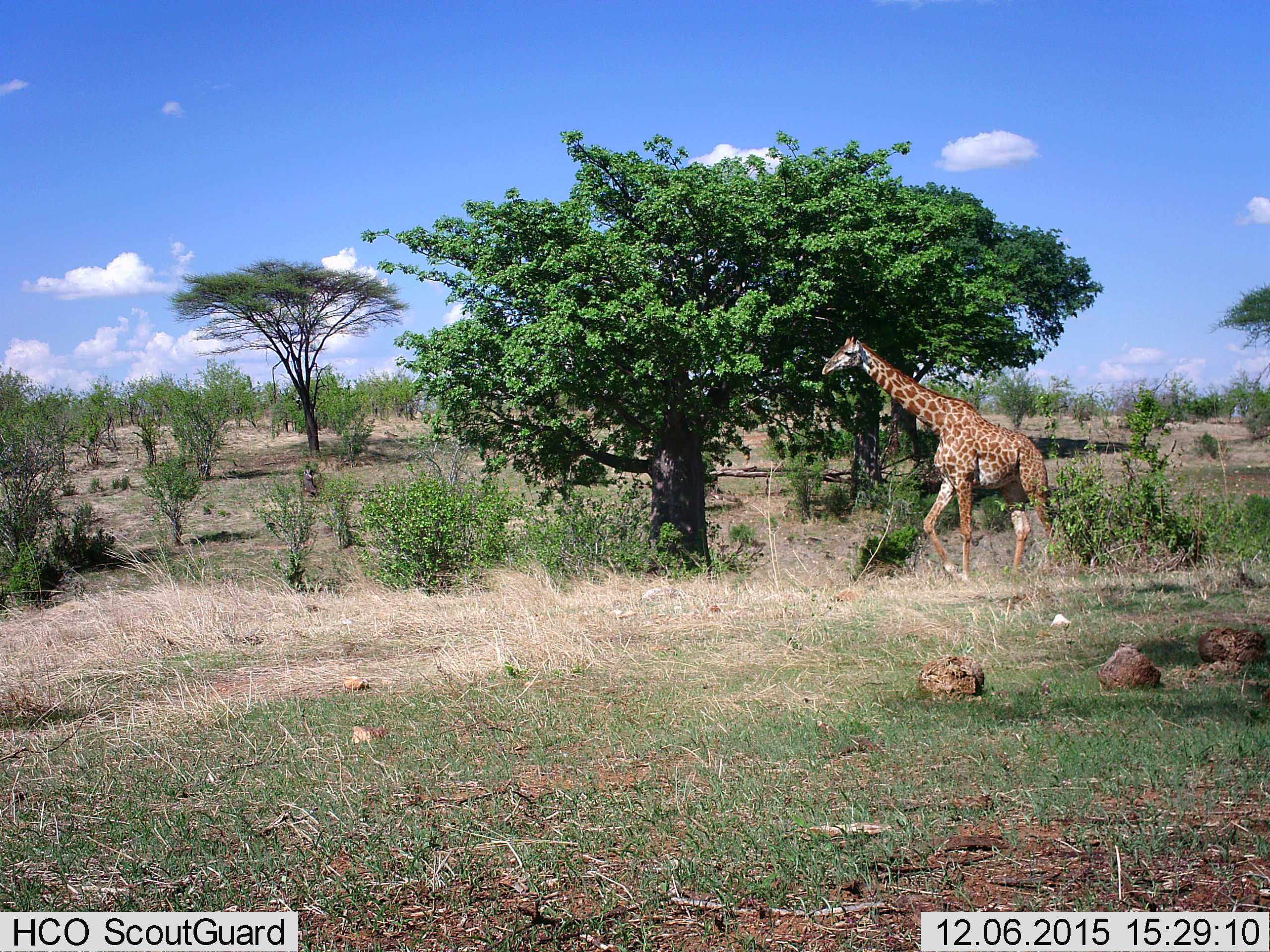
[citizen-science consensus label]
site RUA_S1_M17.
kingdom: Animalia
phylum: Chordata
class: Mammalia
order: Artiodactyla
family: Giraffidae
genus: Giraffa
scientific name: Giraffa camelopardalis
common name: giraffe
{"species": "giraffe (Giraffa camelopardalis)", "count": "1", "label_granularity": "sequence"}